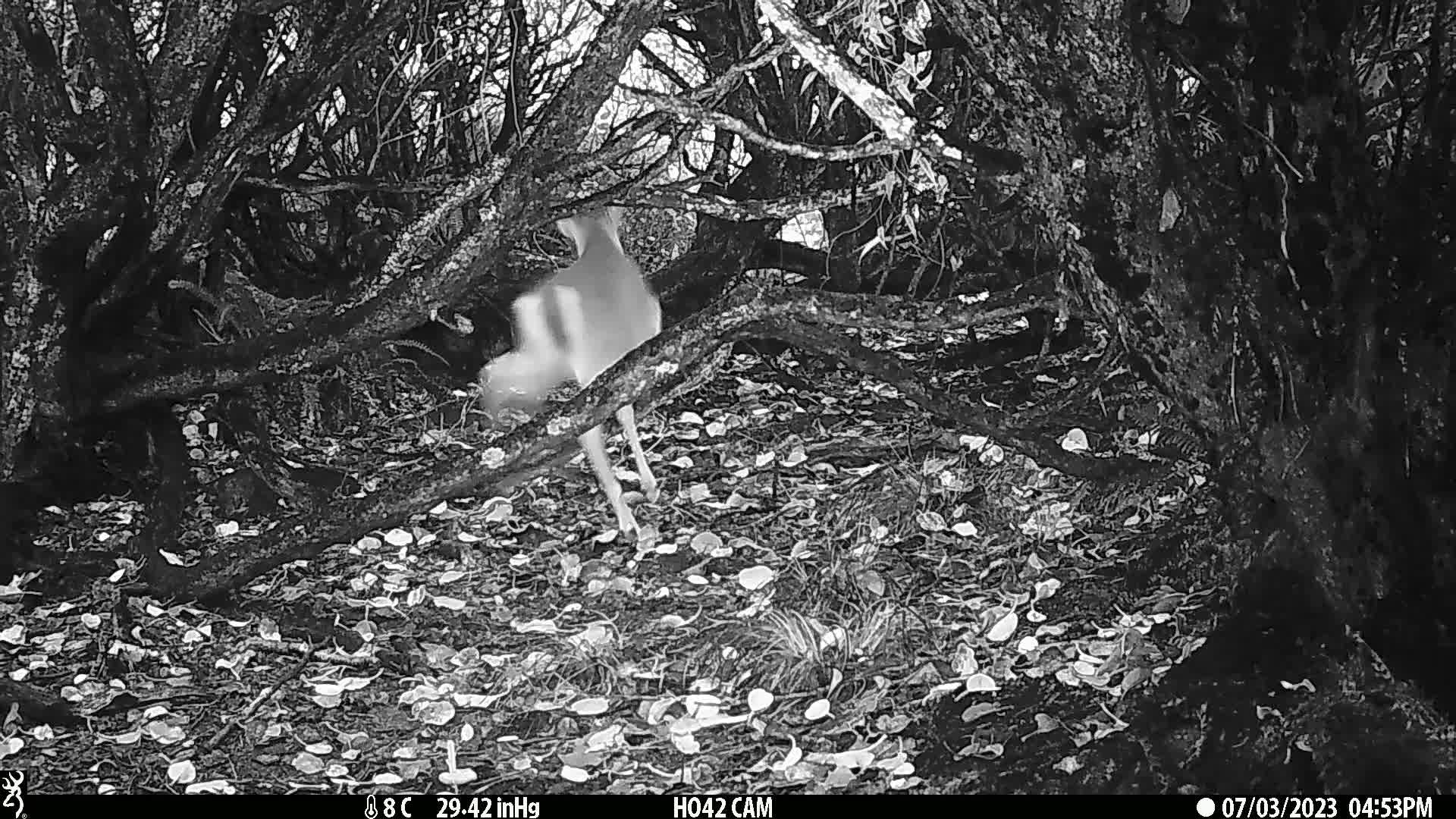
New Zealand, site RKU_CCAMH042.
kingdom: Animalia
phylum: Chordata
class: Mammalia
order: Artiodactyla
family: Cervidae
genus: Odocoileus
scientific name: Odocoileus virginianus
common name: white-tailed deer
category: white tailed deer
White tailed deer (white-tailed deer) (Odocoileus virginianus).